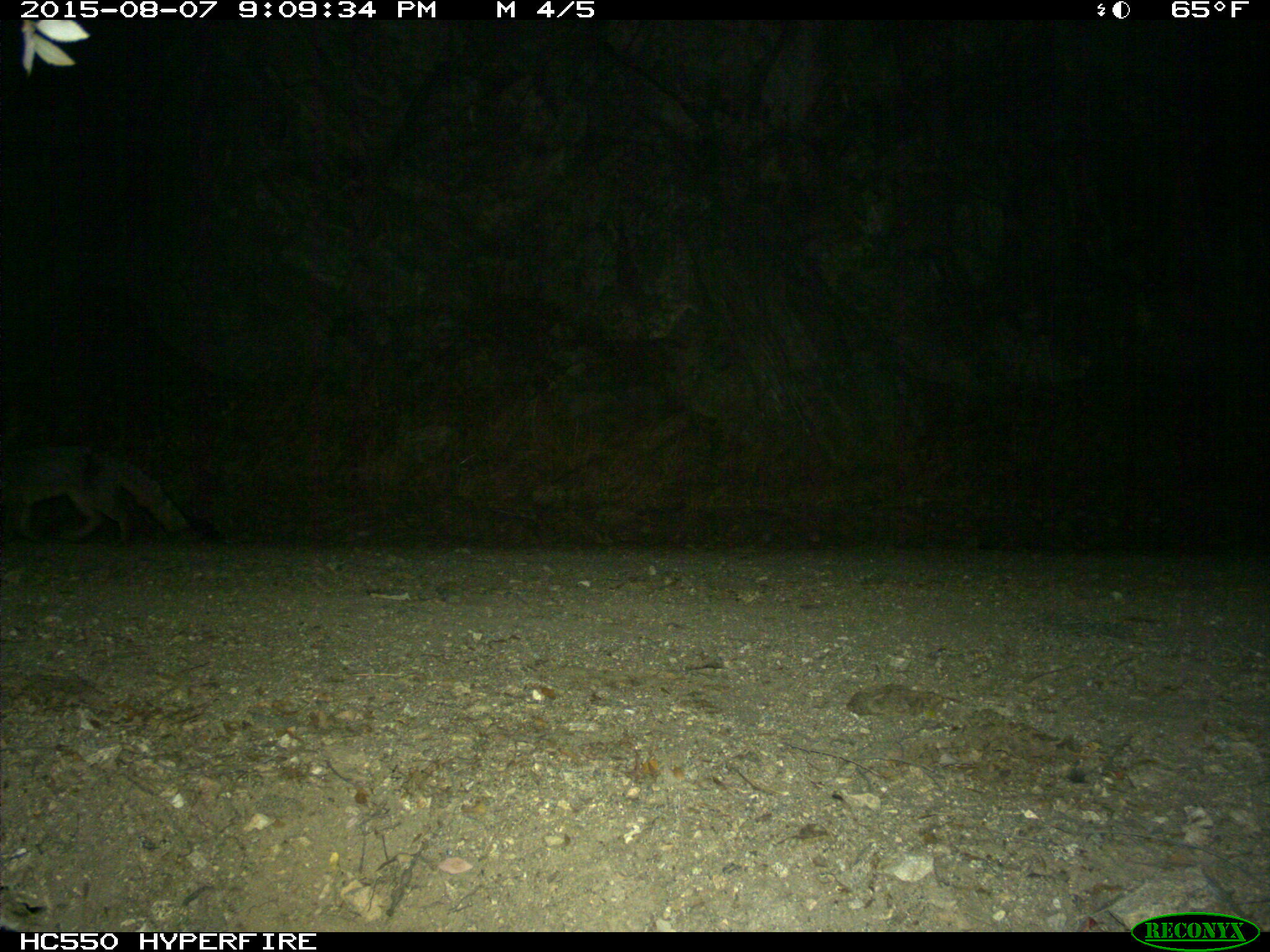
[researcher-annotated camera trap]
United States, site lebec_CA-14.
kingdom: Animalia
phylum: Chordata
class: Mammalia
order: Carnivora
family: Canidae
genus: Urocyon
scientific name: Urocyon cinereoargenteus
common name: gray fox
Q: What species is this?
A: Urocyon cinereoargenteus (gray fox).